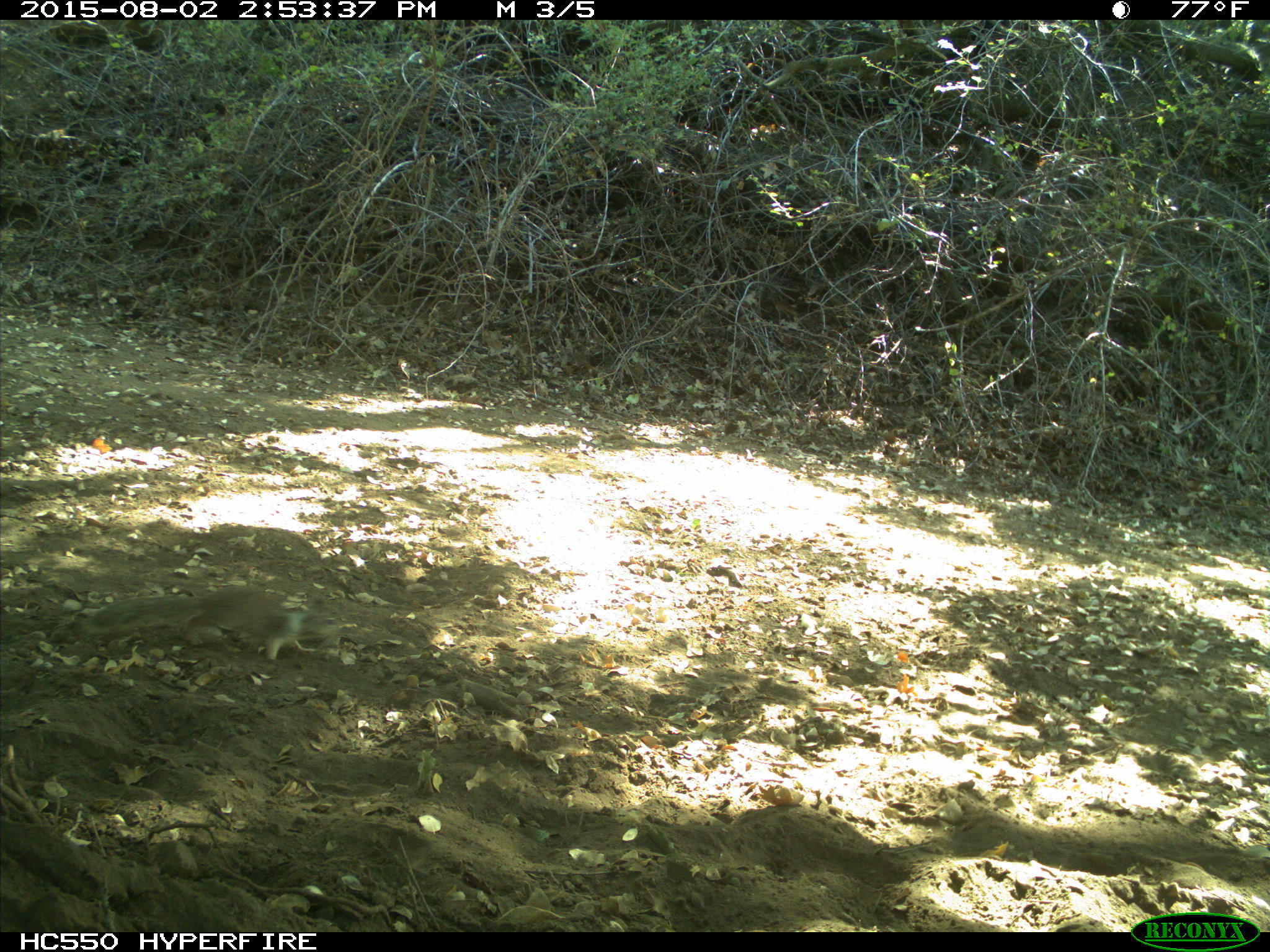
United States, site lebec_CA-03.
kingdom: Animalia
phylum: Chordata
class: Mammalia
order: Rodentia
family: Sciuridae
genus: Otospermophilus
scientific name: Otospermophilus beecheyi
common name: california ground squirrel